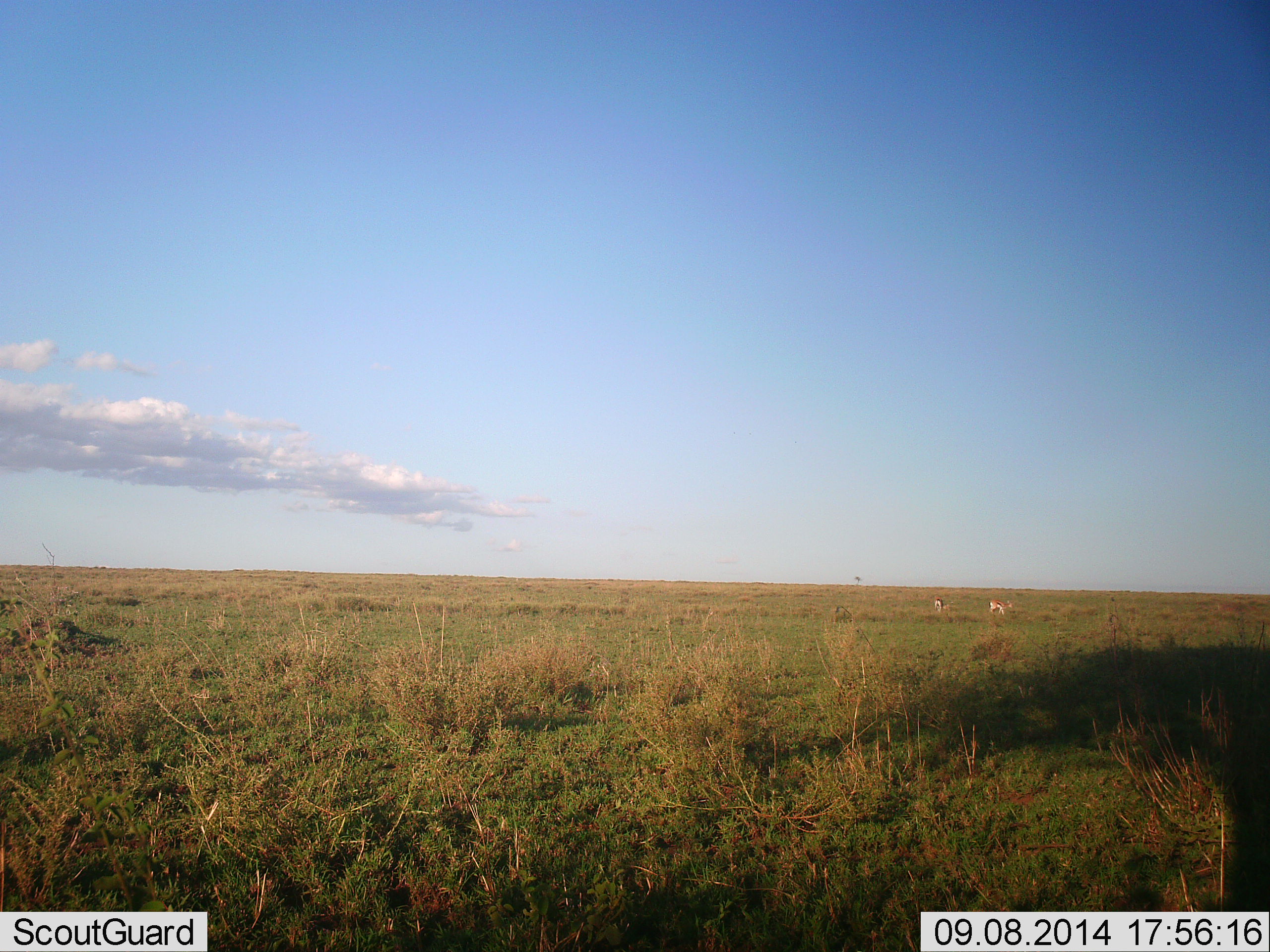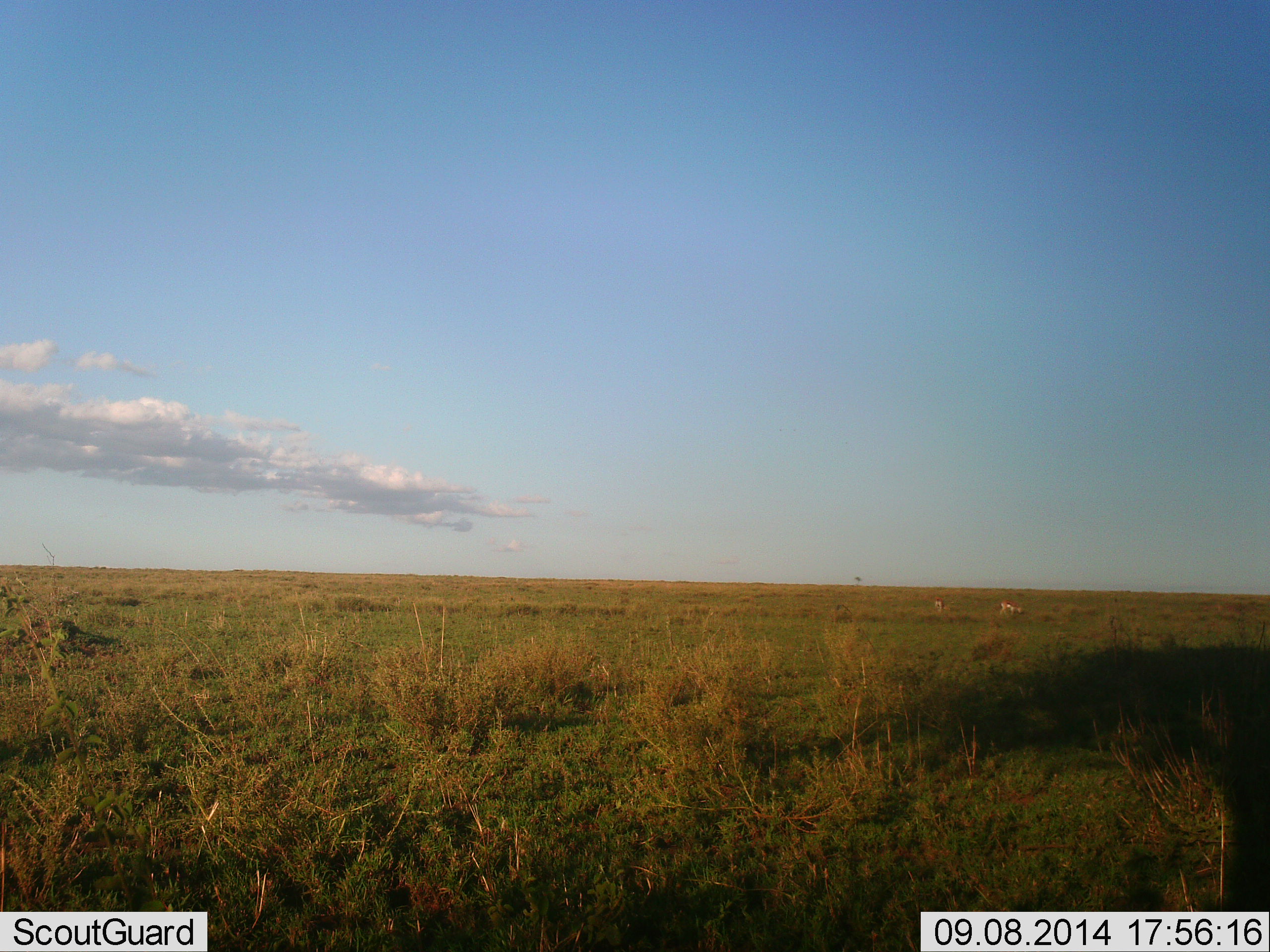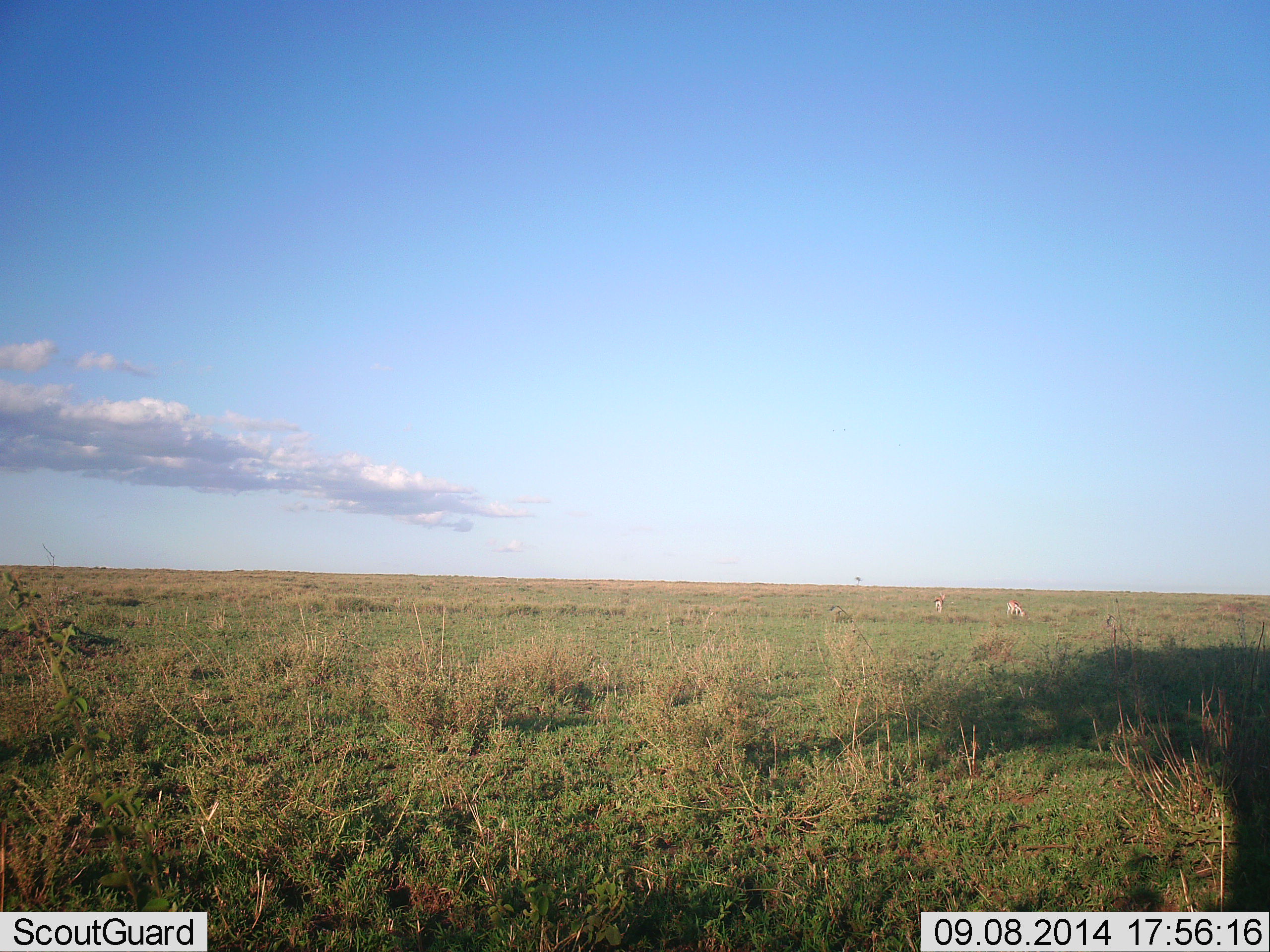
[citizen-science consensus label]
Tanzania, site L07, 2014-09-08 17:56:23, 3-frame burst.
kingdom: Animalia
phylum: Chordata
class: Mammalia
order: Artiodactyla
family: Bovidae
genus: Nanger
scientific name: Nanger granti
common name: grant's gazelle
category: gazellegrants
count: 2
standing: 56%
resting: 0%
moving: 44%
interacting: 0%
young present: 0%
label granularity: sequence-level